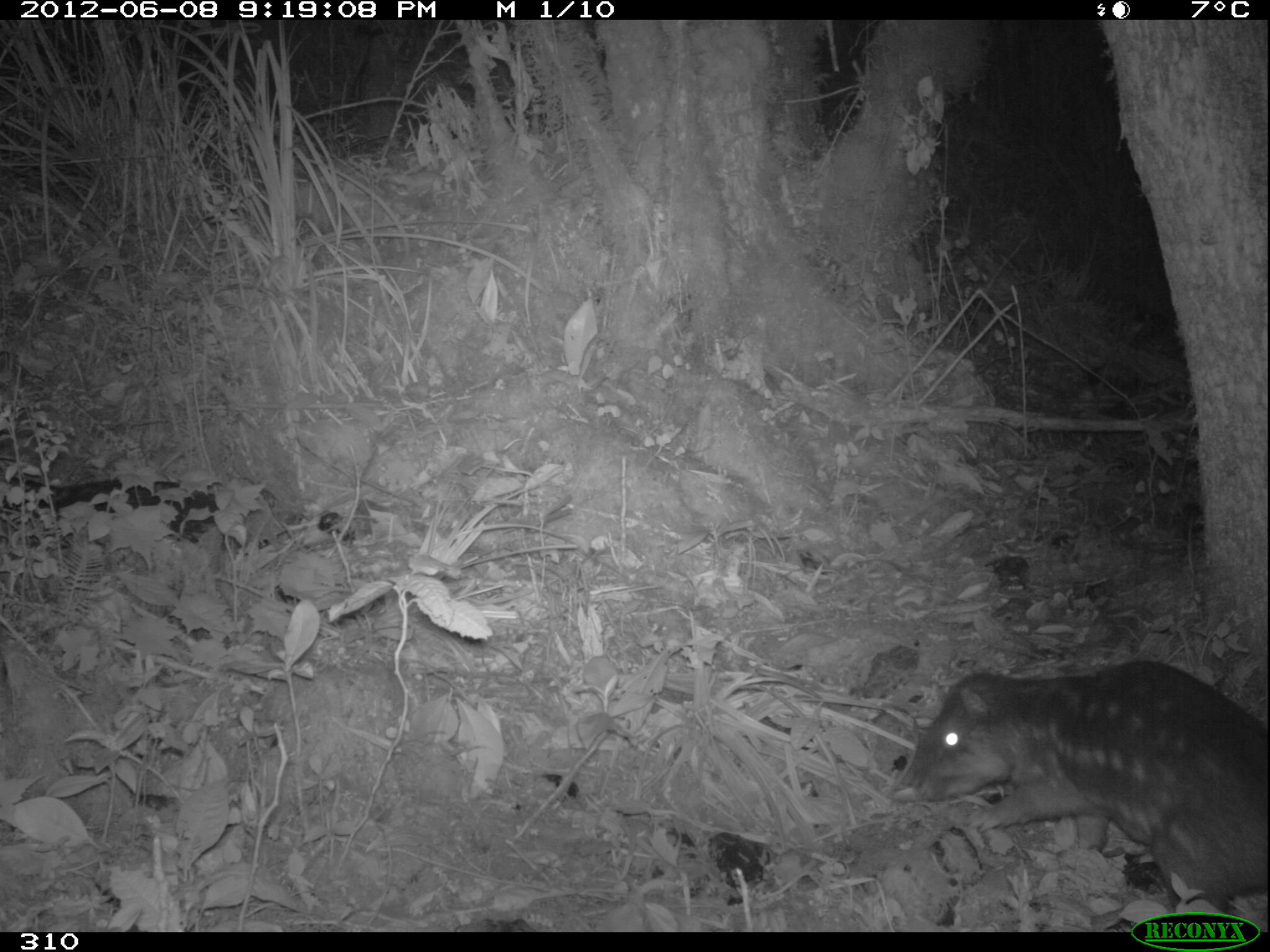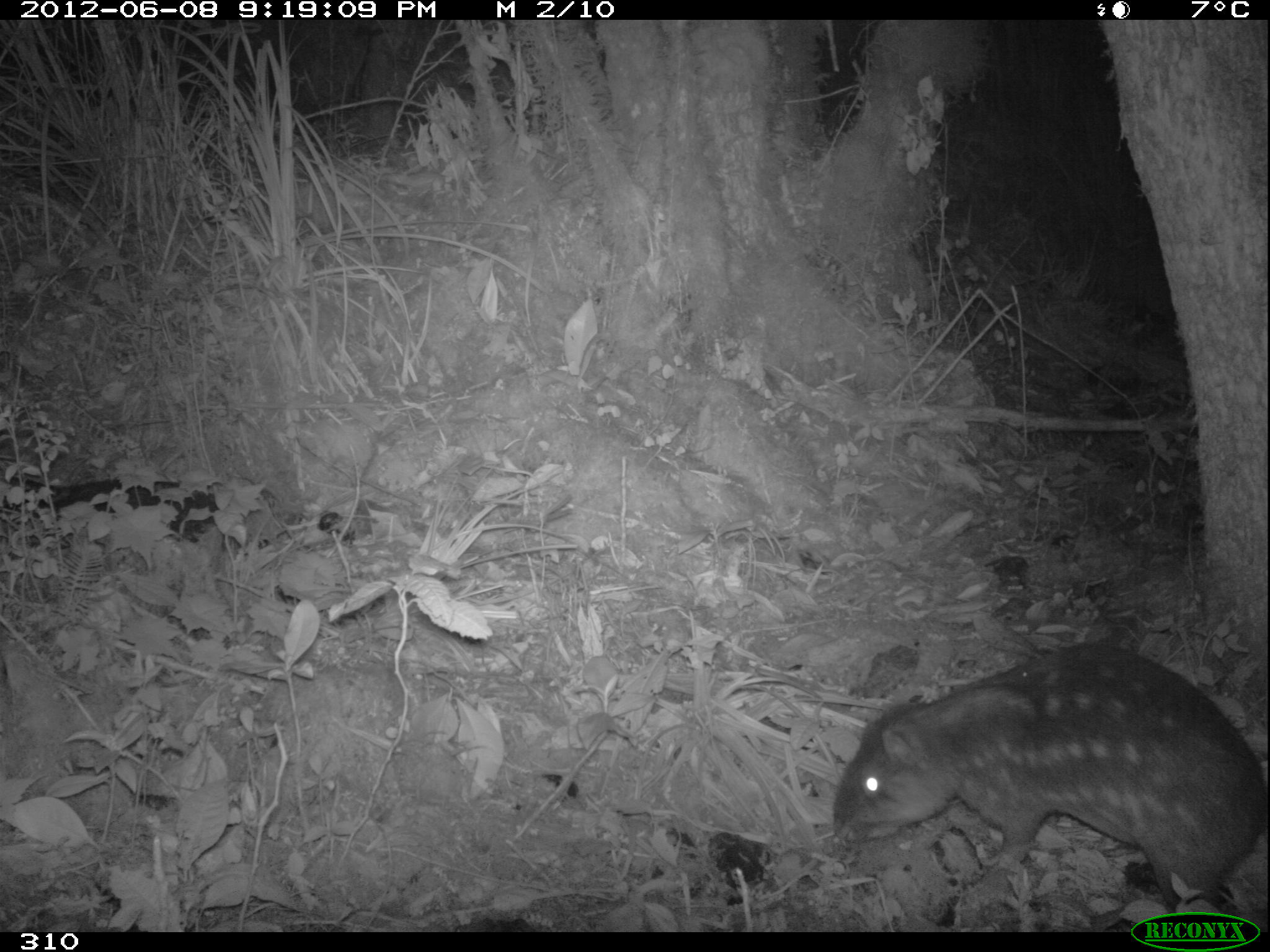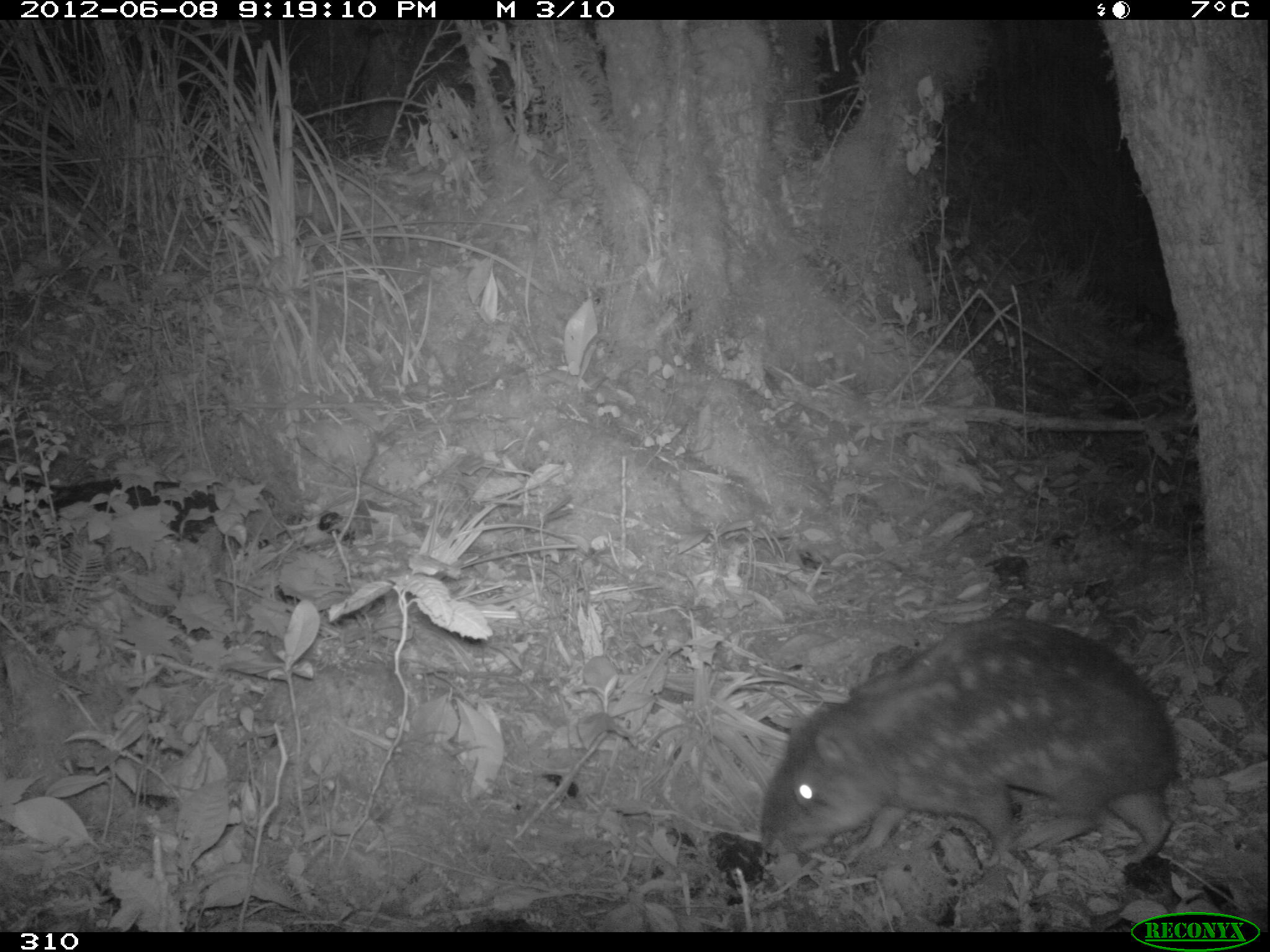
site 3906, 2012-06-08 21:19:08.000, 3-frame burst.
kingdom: Animalia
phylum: Chordata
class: Mammalia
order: Rodentia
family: Cuniculidae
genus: Cuniculus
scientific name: Cuniculus taczanowskii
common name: mountain paca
Cuniculus taczanowskii (mountain paca).